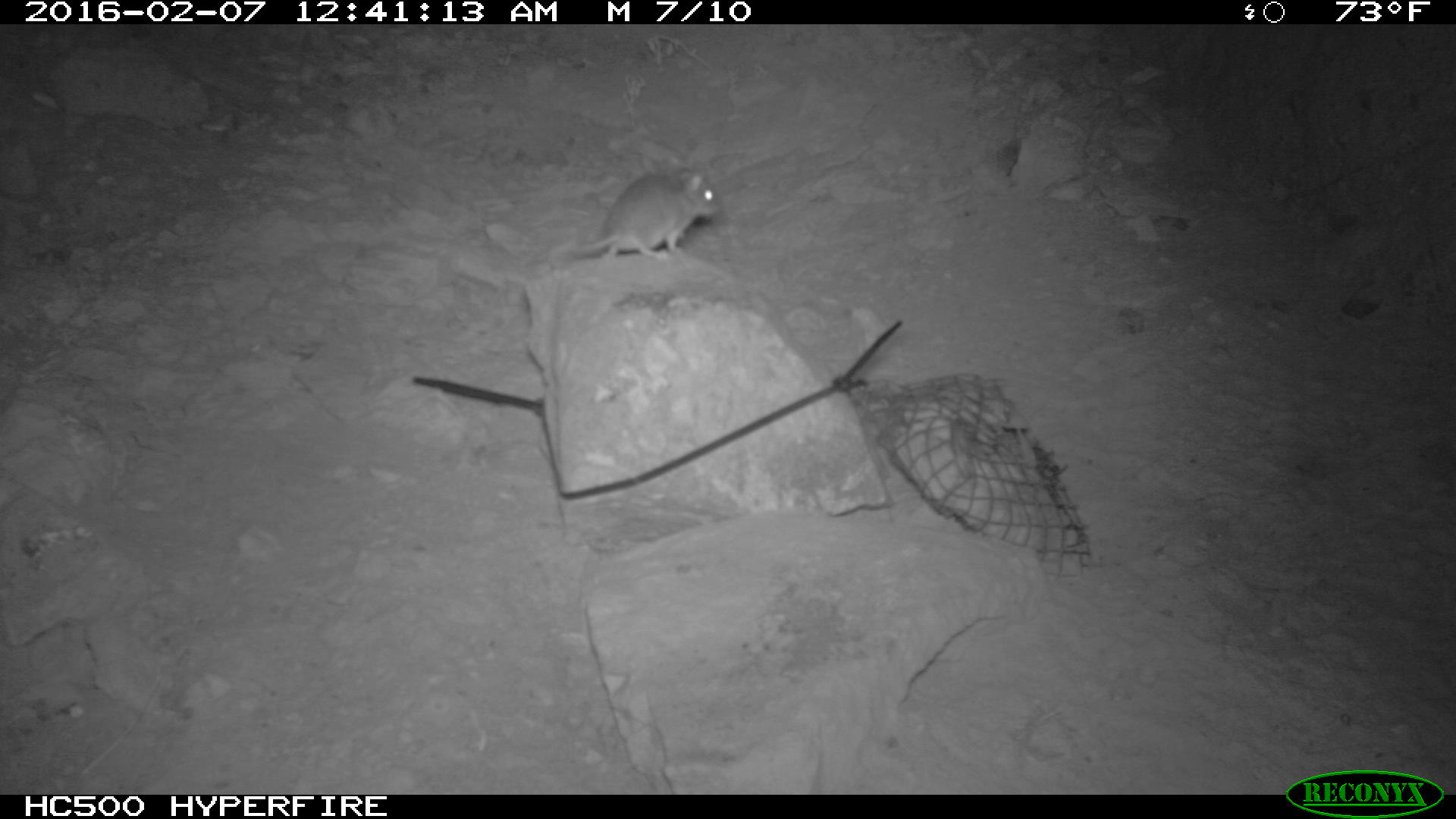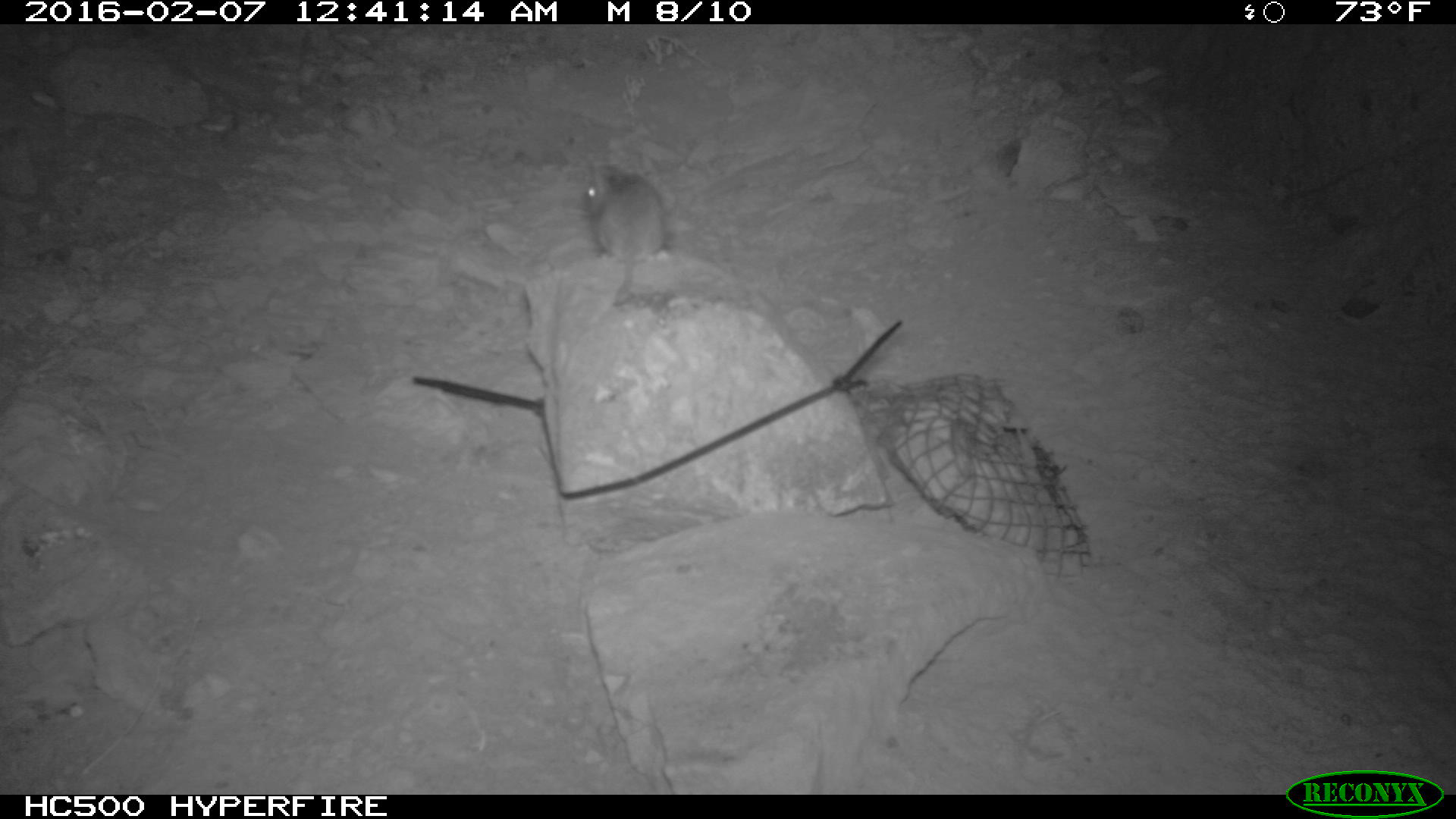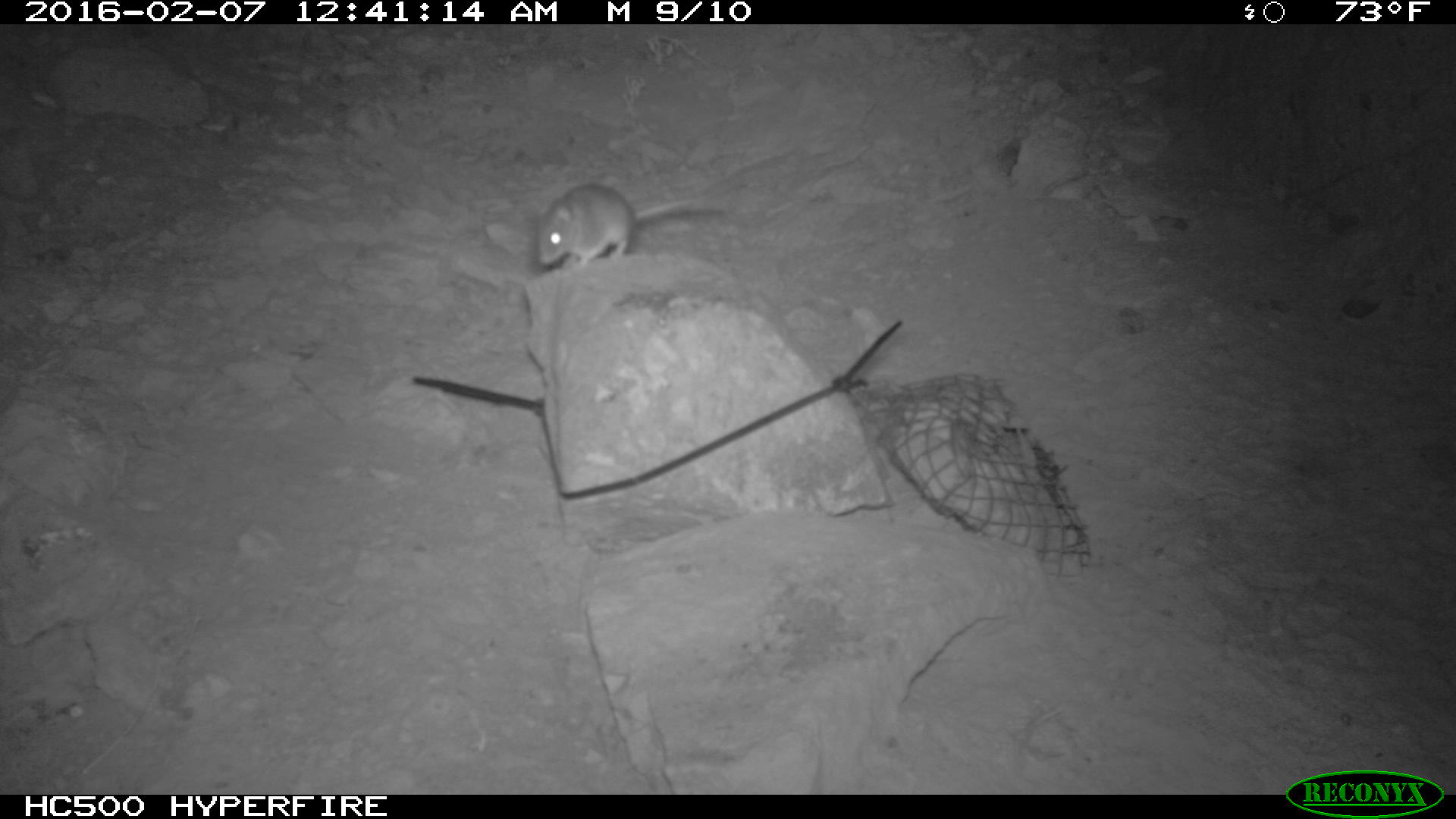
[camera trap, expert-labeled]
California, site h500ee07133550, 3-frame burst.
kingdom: Animalia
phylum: Chordata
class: Mammalia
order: Rodentia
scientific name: Rodentia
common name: rodent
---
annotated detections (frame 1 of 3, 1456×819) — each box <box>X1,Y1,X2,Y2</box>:
rodent: <box>548,161,718,265</box>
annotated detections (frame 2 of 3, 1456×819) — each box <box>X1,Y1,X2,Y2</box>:
rodent: <box>583,156,668,297</box>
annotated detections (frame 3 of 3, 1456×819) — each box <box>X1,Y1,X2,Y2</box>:
rodent: <box>531,179,730,268</box>